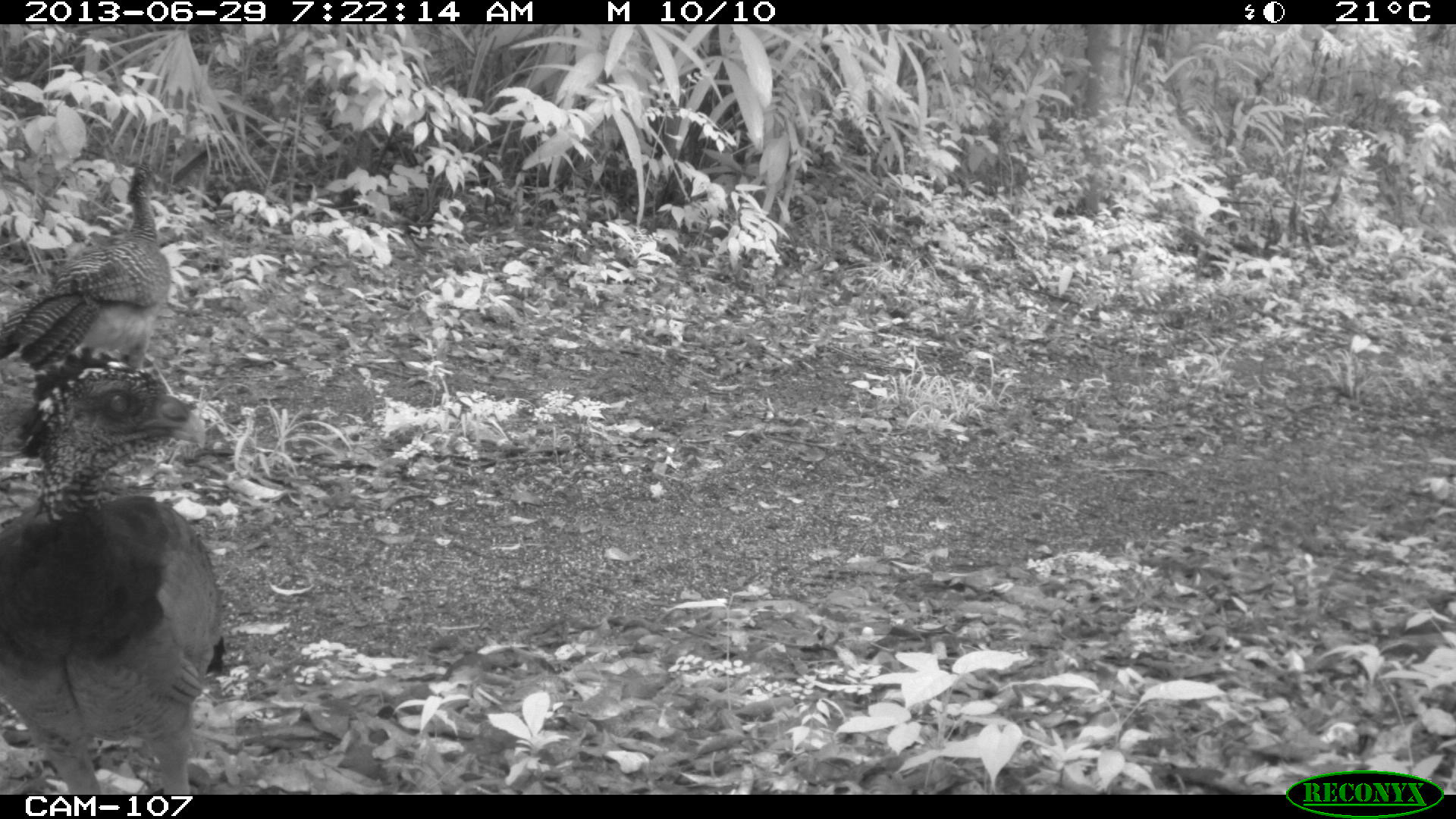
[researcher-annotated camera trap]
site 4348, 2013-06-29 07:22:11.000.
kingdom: Animalia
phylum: Chordata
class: Aves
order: Galliformes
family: Cracidae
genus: Crax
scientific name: Crax rubra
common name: great curassow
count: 3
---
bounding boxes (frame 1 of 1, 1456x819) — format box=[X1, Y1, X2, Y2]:
crax rubra: box=[0, 343, 223, 794]; box=[0, 169, 170, 373]